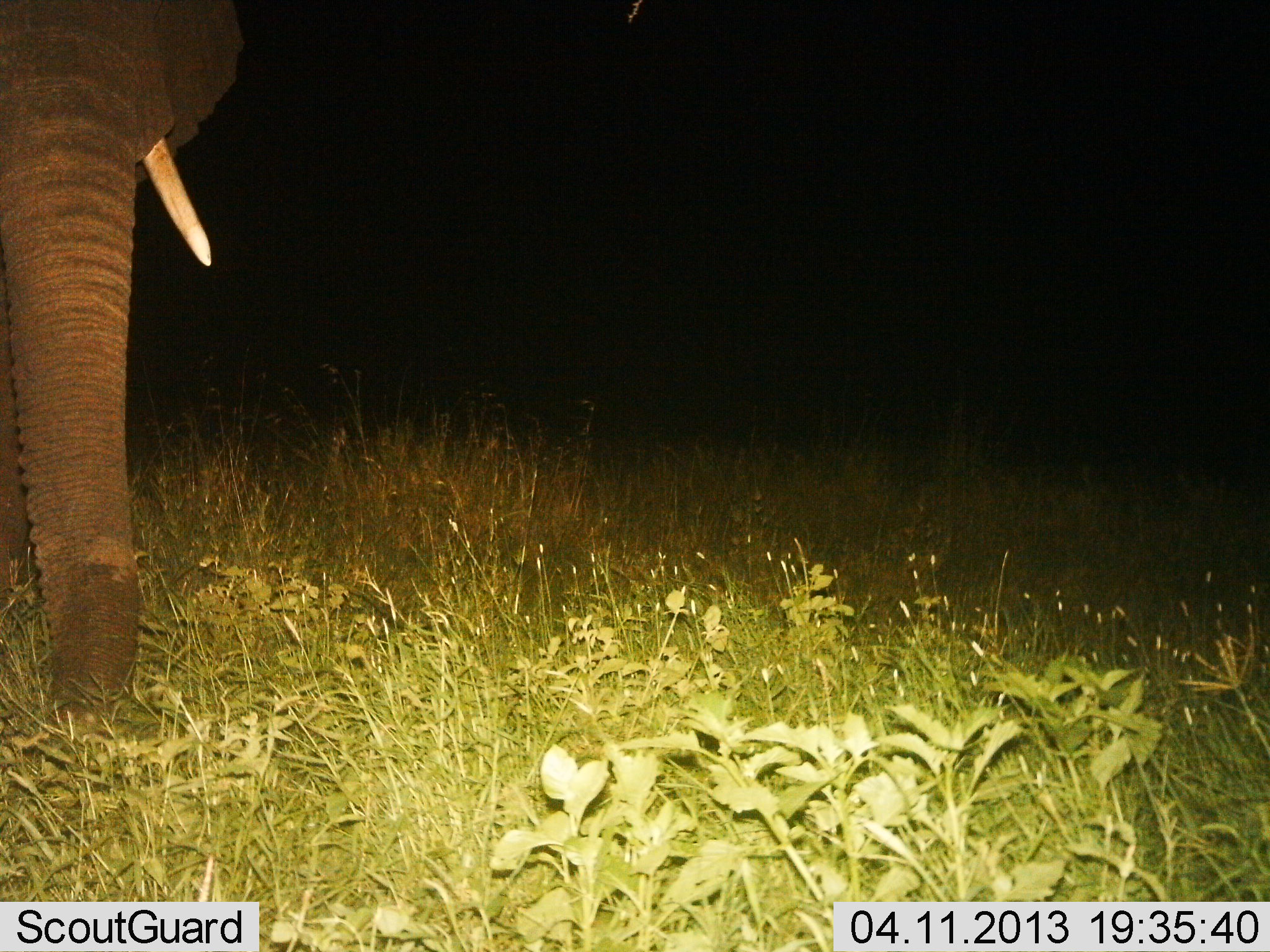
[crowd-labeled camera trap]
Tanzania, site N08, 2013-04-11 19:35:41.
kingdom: Animalia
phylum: Chordata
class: Mammalia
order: Proboscidea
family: Elephantidae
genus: Loxodonta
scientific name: Loxodonta africana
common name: african bush elephant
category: elephant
Elephant (african bush elephant) (Loxodonta africana), count 1. Behavior (volunteer vote fractions): standing 77%, resting 0%, moving 4%, interacting 0%. Young present (vote fraction): 0%. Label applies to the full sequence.